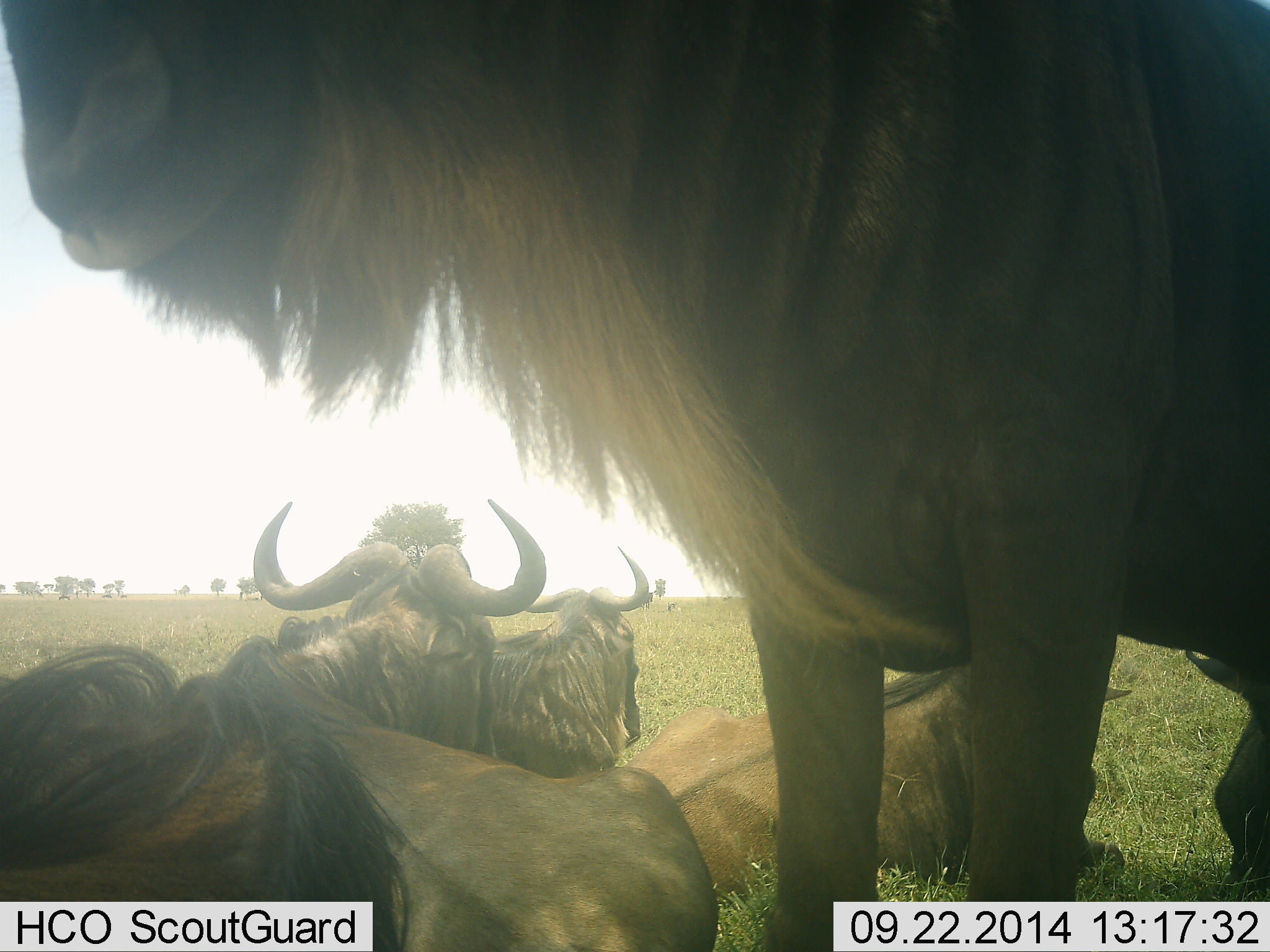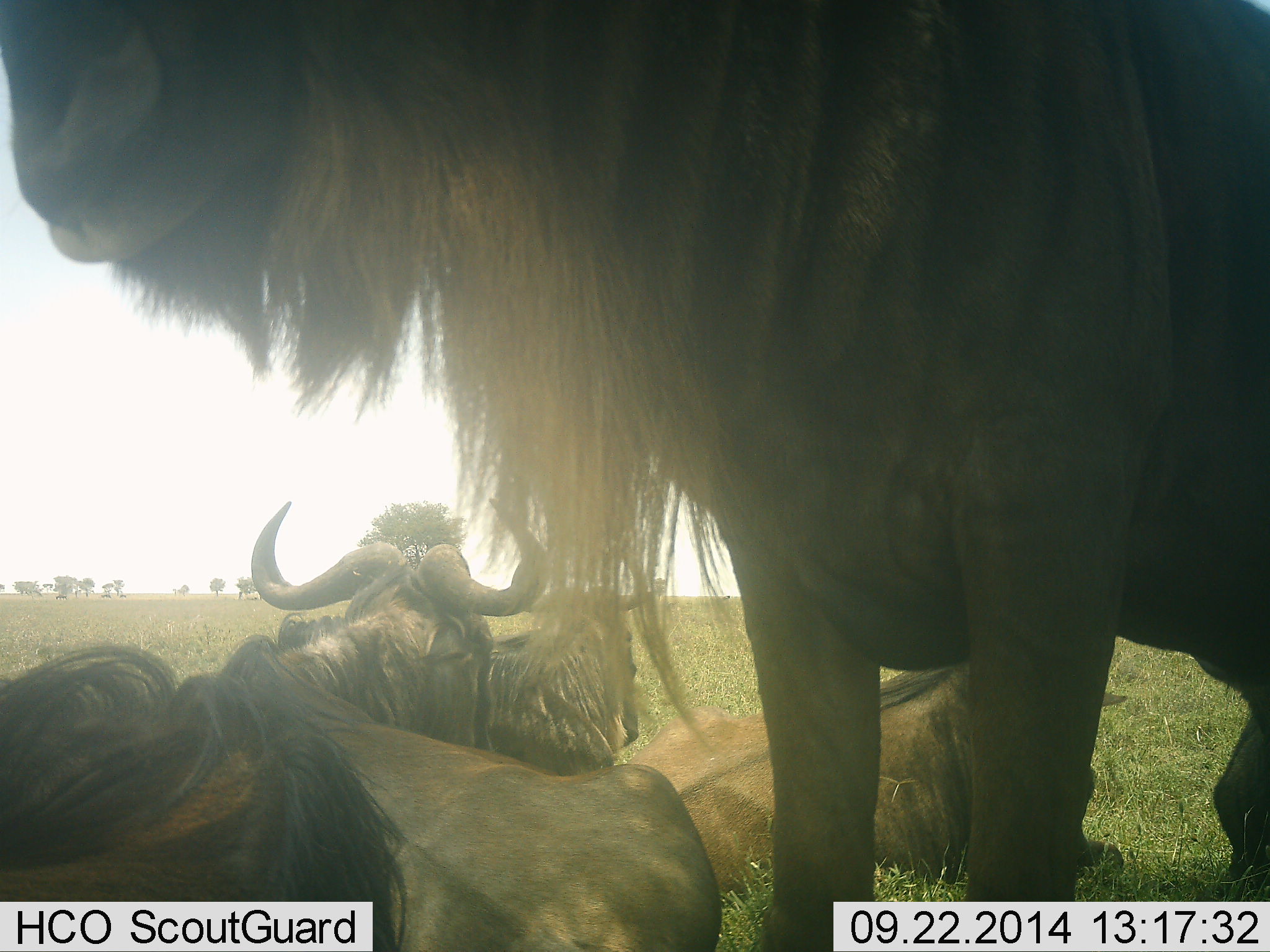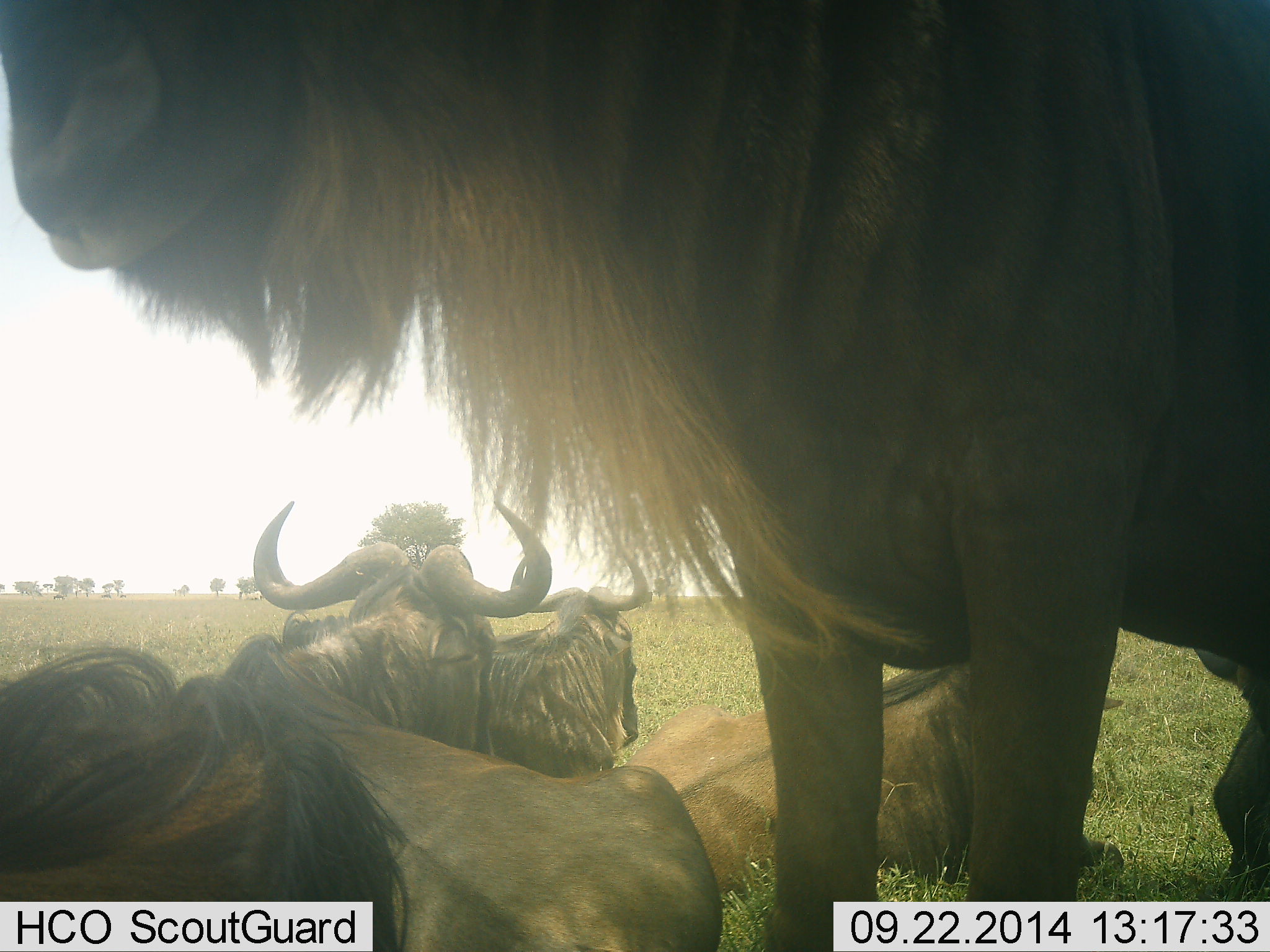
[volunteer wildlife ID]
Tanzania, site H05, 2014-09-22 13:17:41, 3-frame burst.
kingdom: Animalia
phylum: Chordata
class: Mammalia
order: Artiodactyla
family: Bovidae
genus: Connochaetes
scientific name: Connochaetes taurinus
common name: blue wildebeest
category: wildebeest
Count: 5.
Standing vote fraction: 70%.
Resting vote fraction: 100%.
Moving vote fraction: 0%.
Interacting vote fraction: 0%.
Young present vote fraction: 0%.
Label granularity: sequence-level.